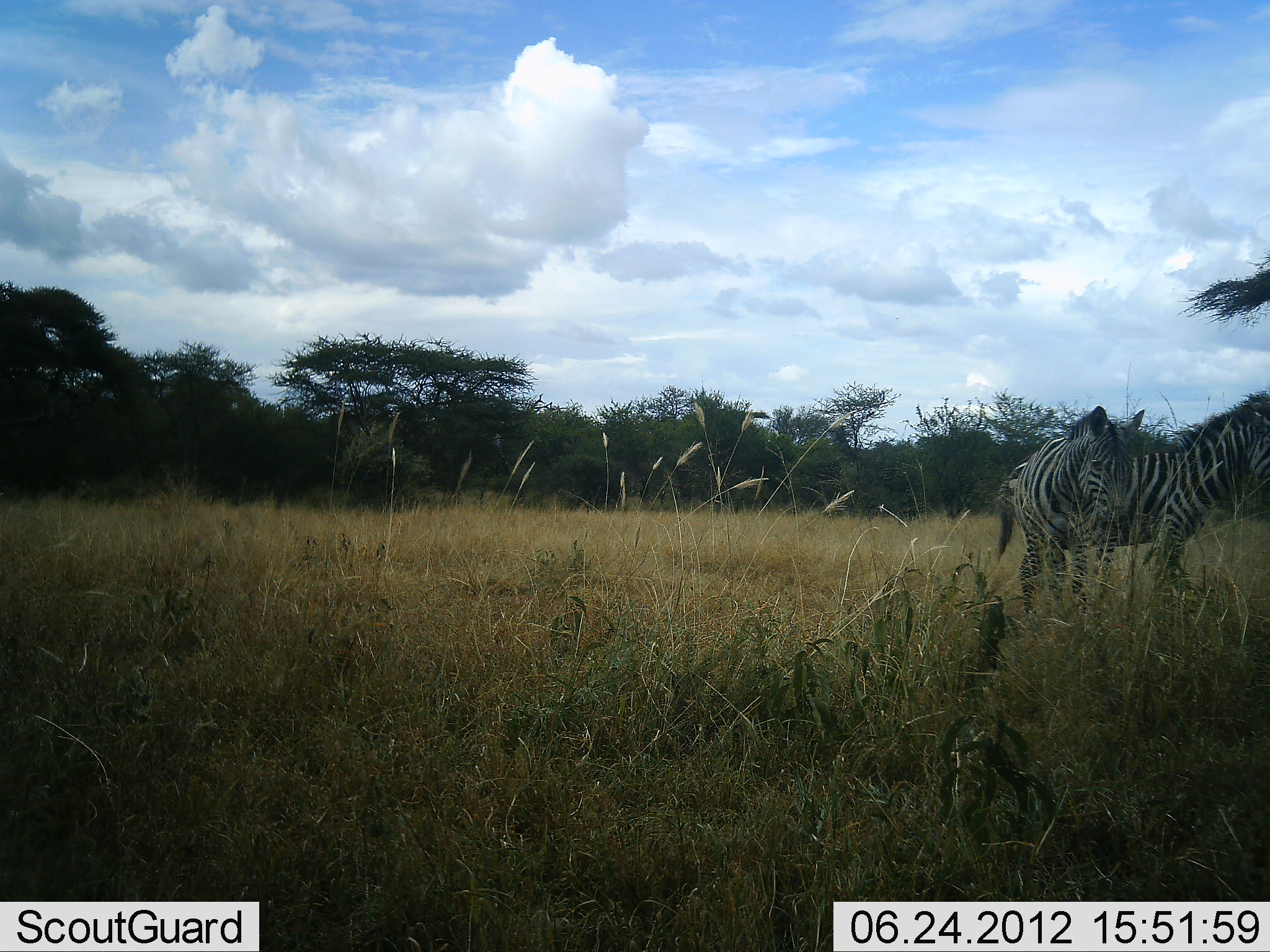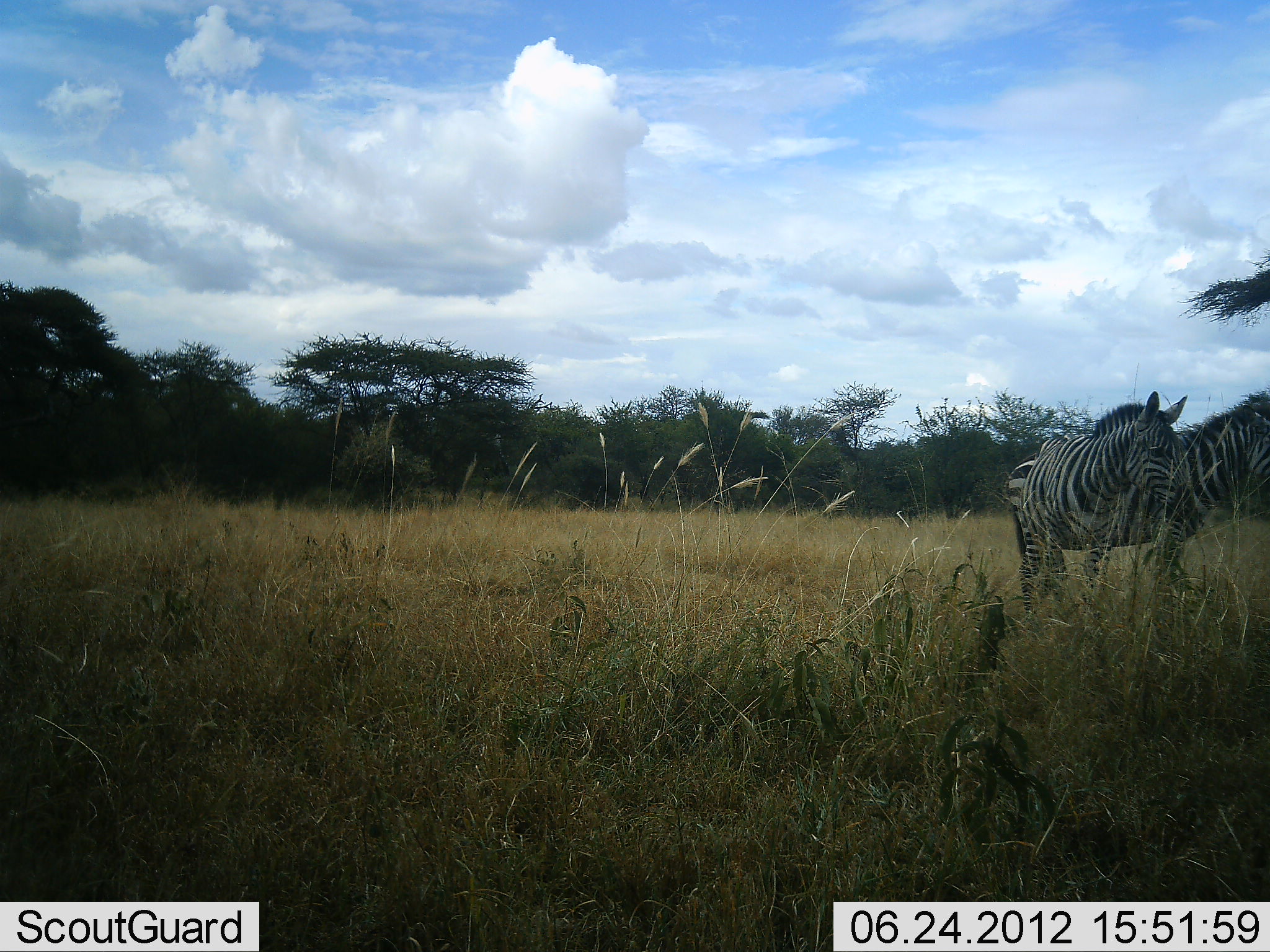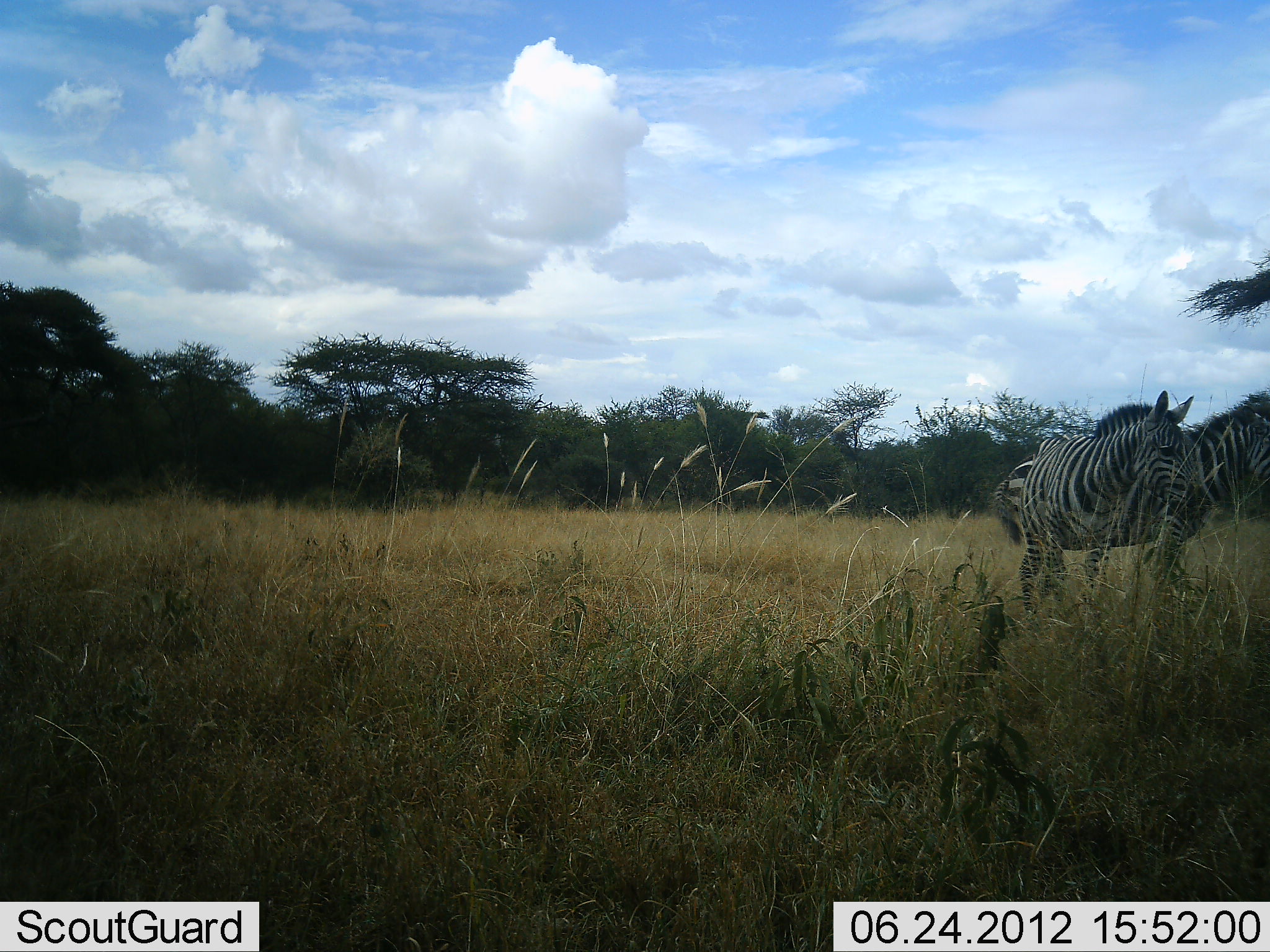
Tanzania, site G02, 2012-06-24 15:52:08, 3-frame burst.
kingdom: Animalia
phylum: Chordata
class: Mammalia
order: Perissodactyla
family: Equidae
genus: Equus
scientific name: Equus quagga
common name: plains zebra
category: zebra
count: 2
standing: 80%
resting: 0%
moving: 30%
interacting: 20%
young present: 0%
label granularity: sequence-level